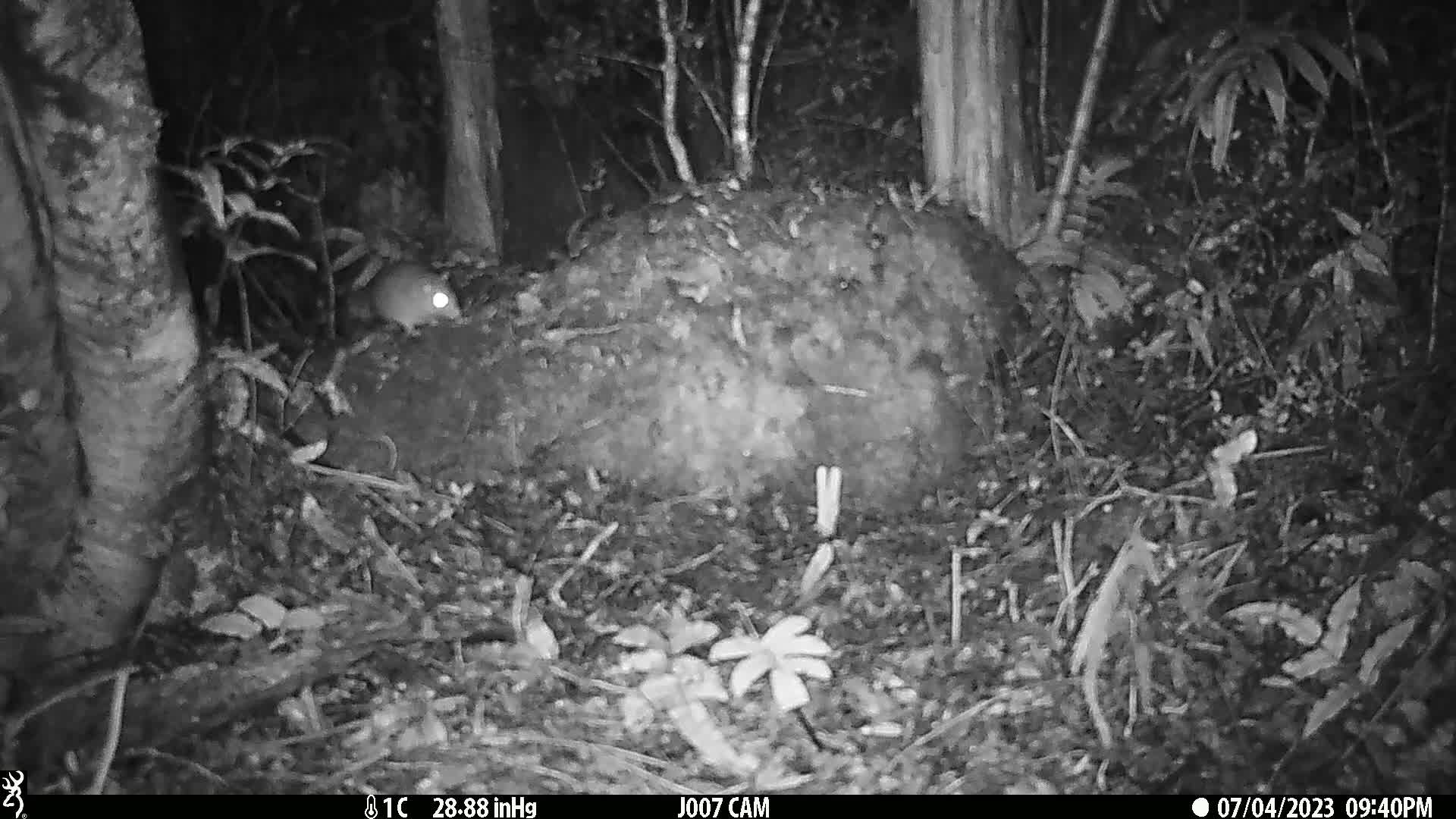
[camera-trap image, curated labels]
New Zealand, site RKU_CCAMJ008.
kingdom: Animalia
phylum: Chordata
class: Mammalia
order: Rodentia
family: Muridae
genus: Rattus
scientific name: Rattus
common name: rat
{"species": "rat (Rattus)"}